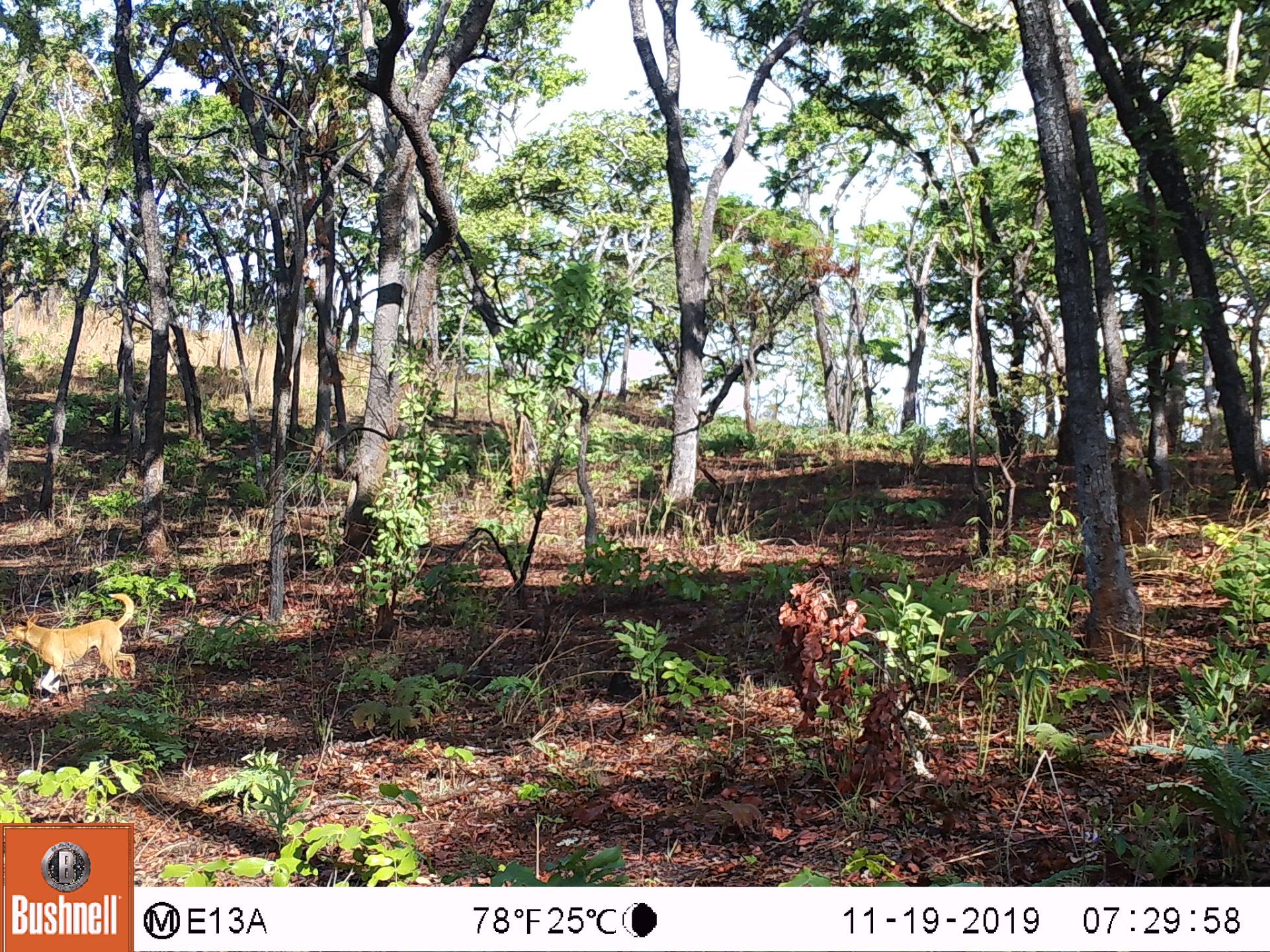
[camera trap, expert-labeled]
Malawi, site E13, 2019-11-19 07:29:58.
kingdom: Animalia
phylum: Chordata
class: Mammalia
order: Carnivora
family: Canidae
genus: Canis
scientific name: Canis familiaris familiaris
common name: domestic dog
Domestic dog (Canis familiaris familiaris), count 1.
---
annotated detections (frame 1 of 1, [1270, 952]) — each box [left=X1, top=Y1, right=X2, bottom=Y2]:
domestic dog: [left=3, top=586, right=140, bottom=702]